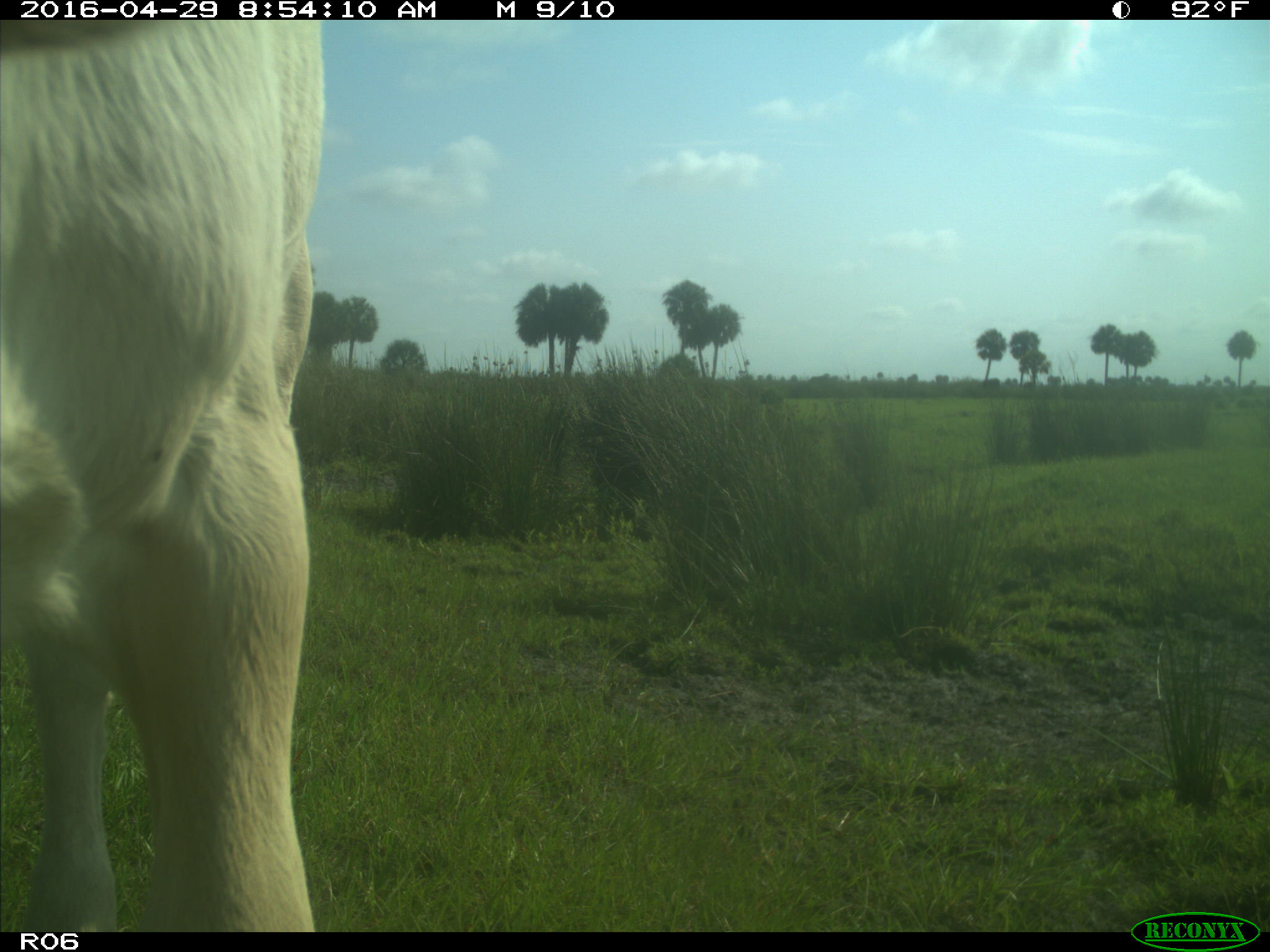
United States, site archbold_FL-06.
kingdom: Animalia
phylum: Chordata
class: Mammalia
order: Artiodactyla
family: Bovidae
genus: Bos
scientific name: Bos taurus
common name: domestic cow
Bos taurus (domestic cow).